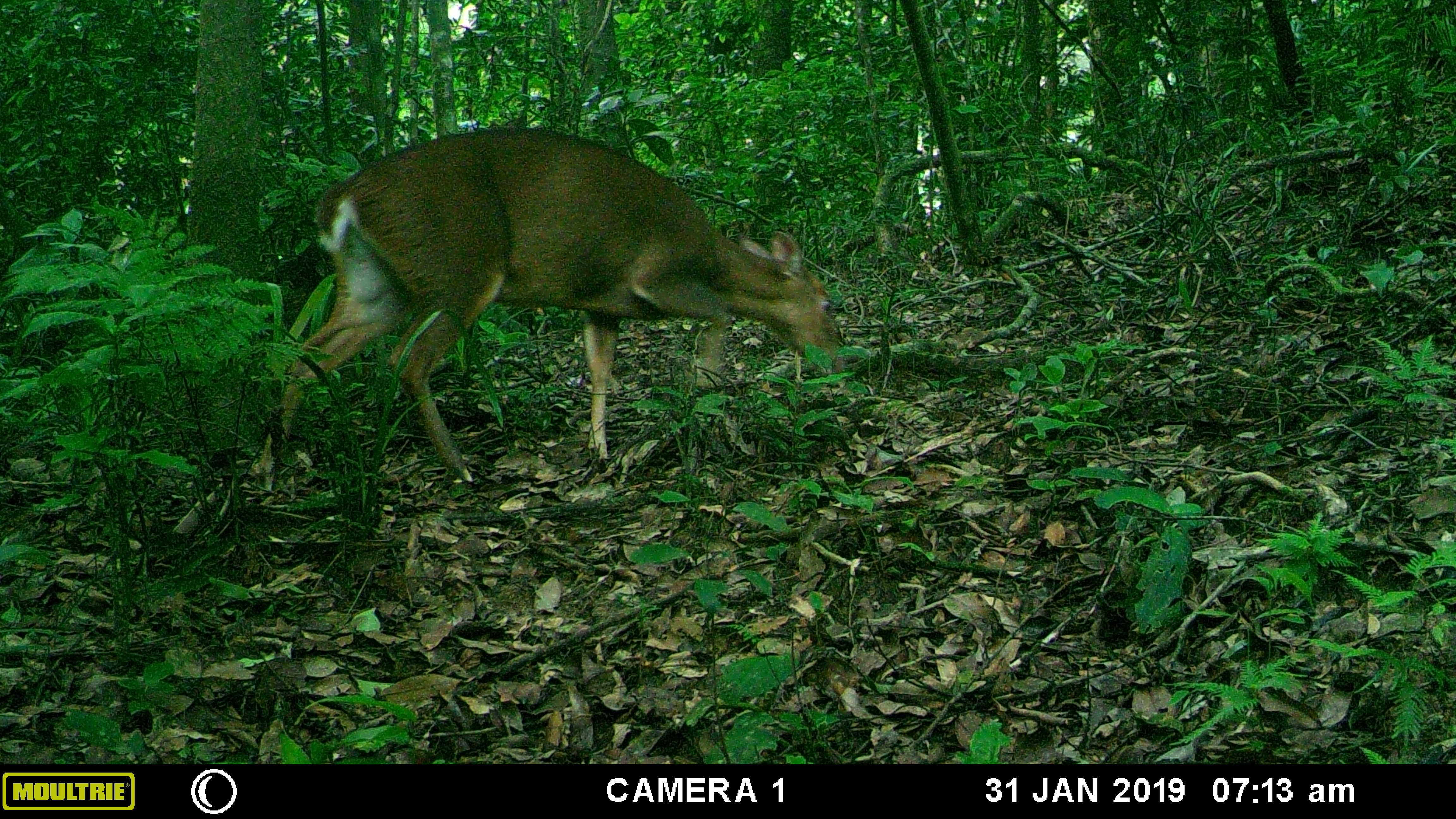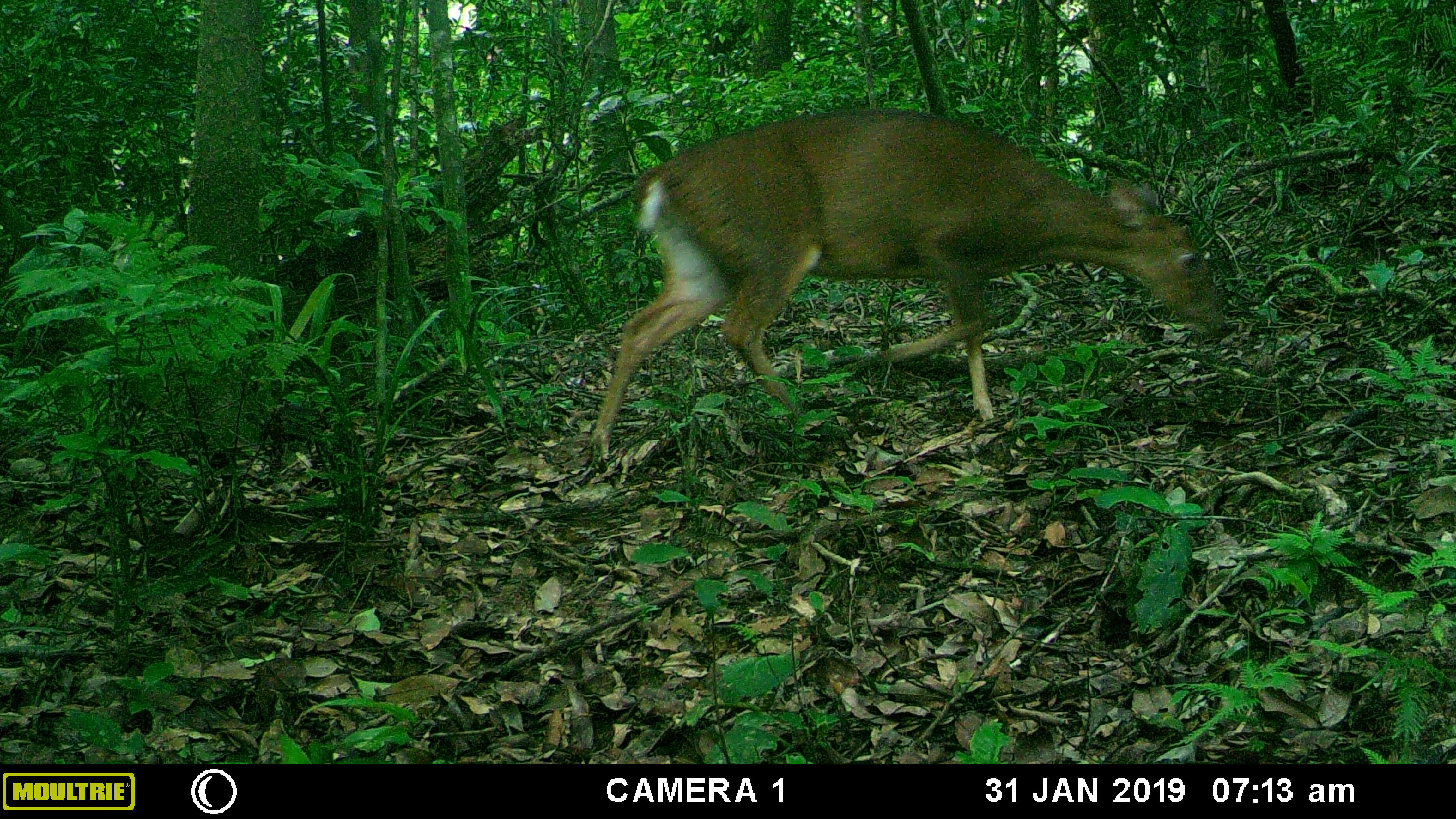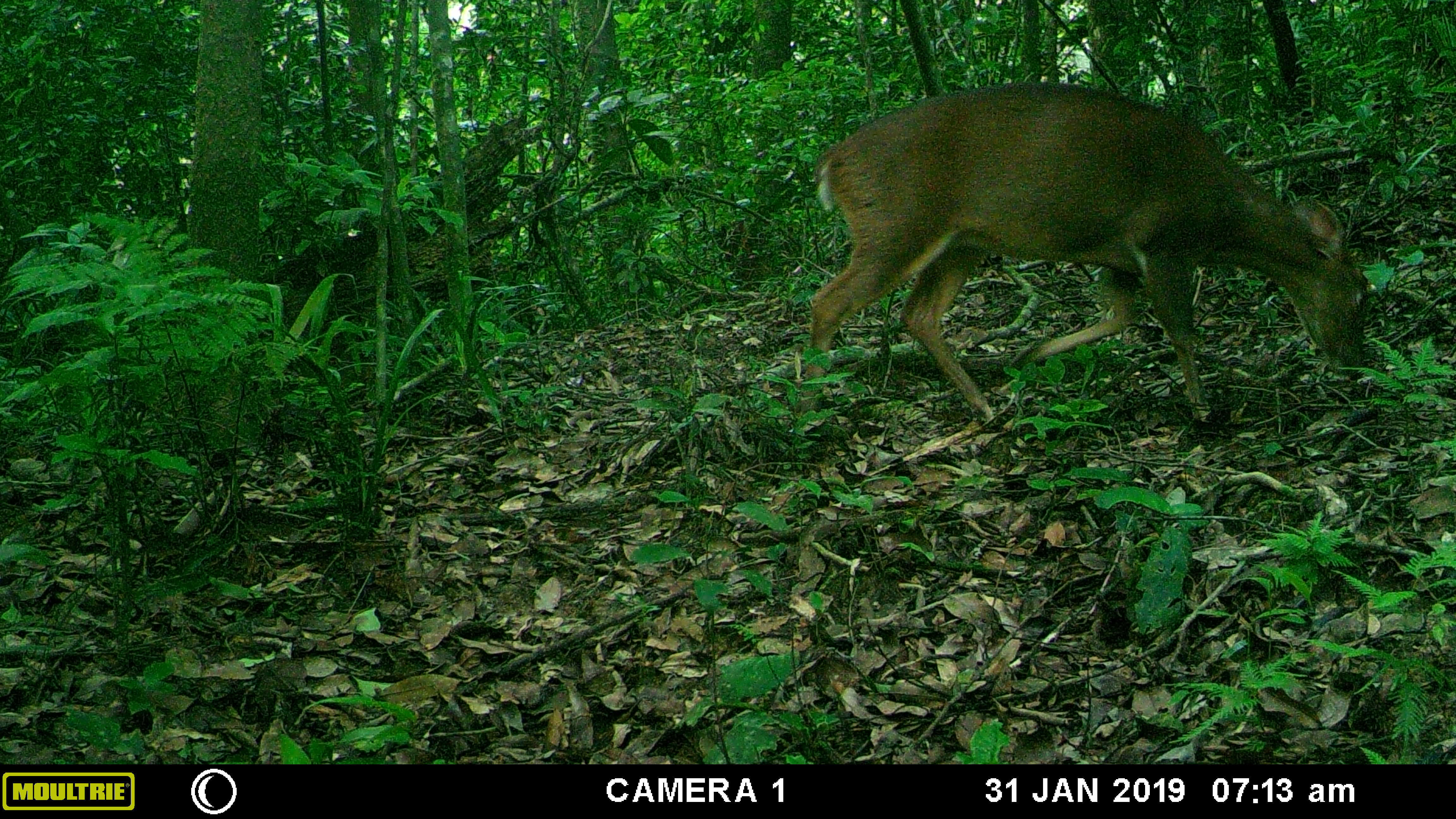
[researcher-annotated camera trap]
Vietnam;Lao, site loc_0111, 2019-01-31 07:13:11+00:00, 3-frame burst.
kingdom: Animalia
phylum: Chordata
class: Mammalia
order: Artiodactyla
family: Cervidae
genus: Muntiacus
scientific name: Muntiacus vuquangensis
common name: large-antlered muntjac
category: large antlered muntjac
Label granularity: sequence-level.